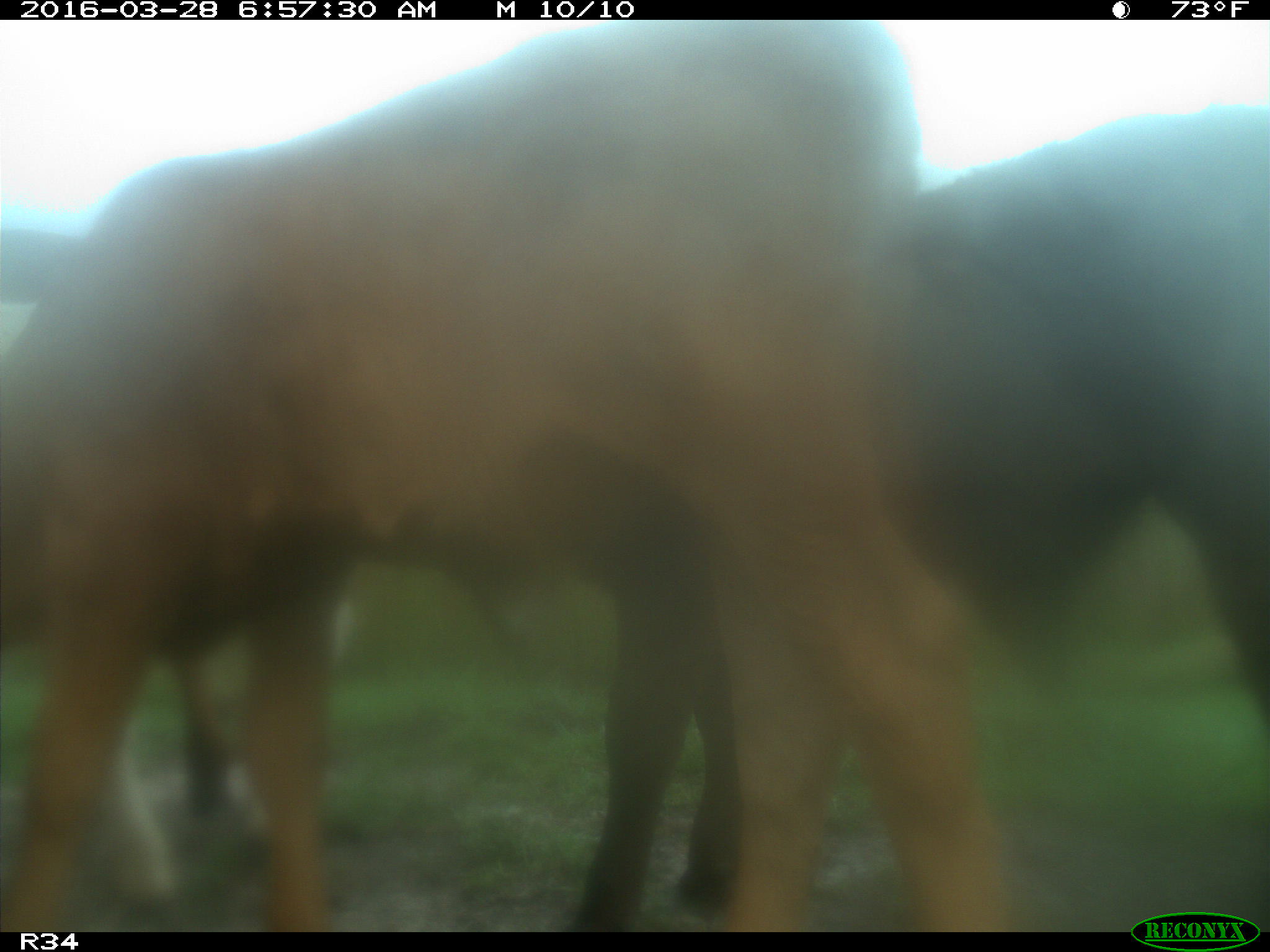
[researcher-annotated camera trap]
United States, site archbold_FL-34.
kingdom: Animalia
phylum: Chordata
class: Mammalia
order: Artiodactyla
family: Bovidae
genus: Bos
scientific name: Bos taurus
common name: domestic cow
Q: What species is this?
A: Bos taurus (domestic cow).